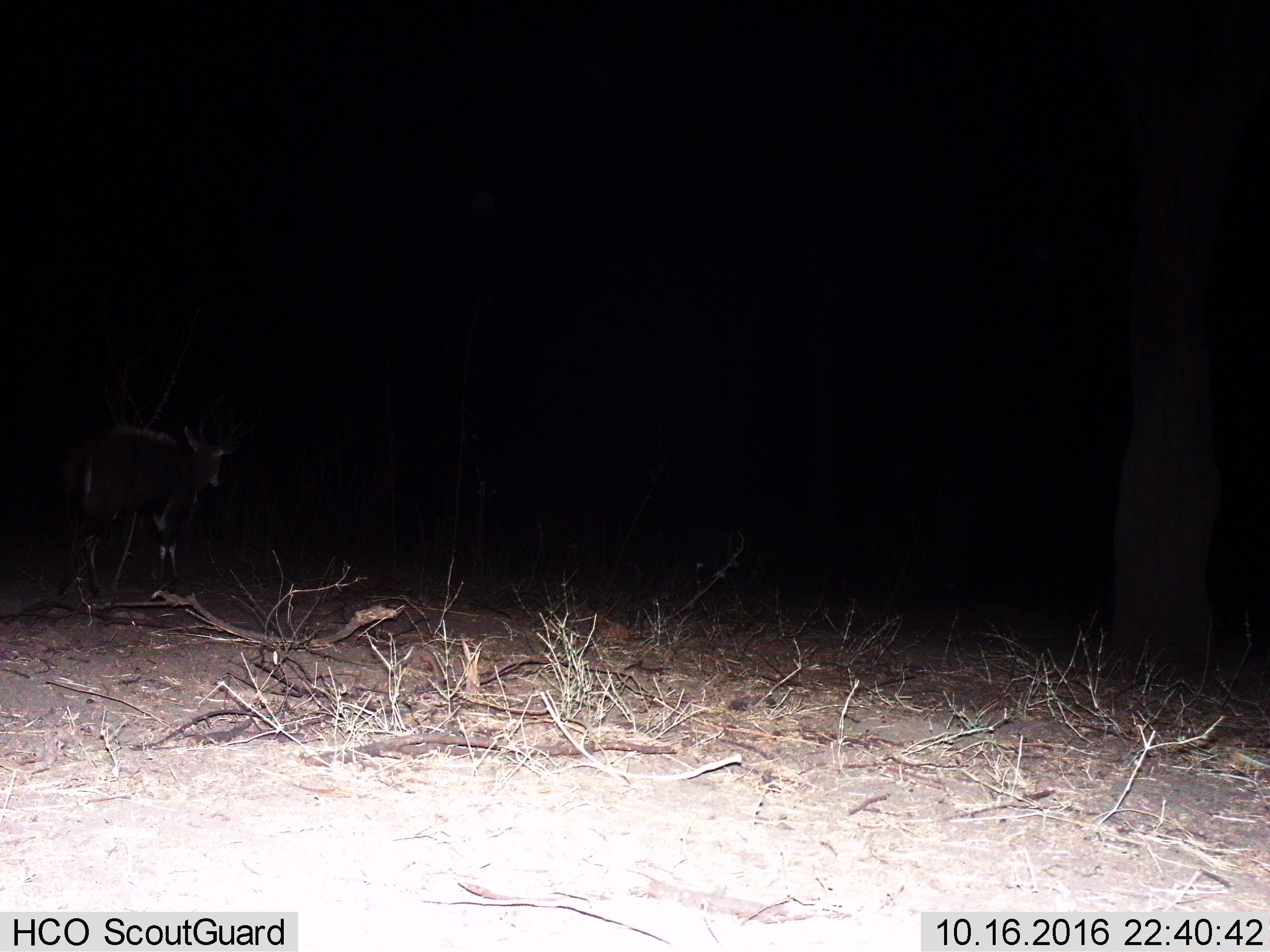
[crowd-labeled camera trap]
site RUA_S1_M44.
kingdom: Animalia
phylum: Chordata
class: Mammalia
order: Artiodactyla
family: Bovidae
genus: Tragelaphus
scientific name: Tragelaphus scriptus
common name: bushbuck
Bushbuck (Tragelaphus scriptus), count 1. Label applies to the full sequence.